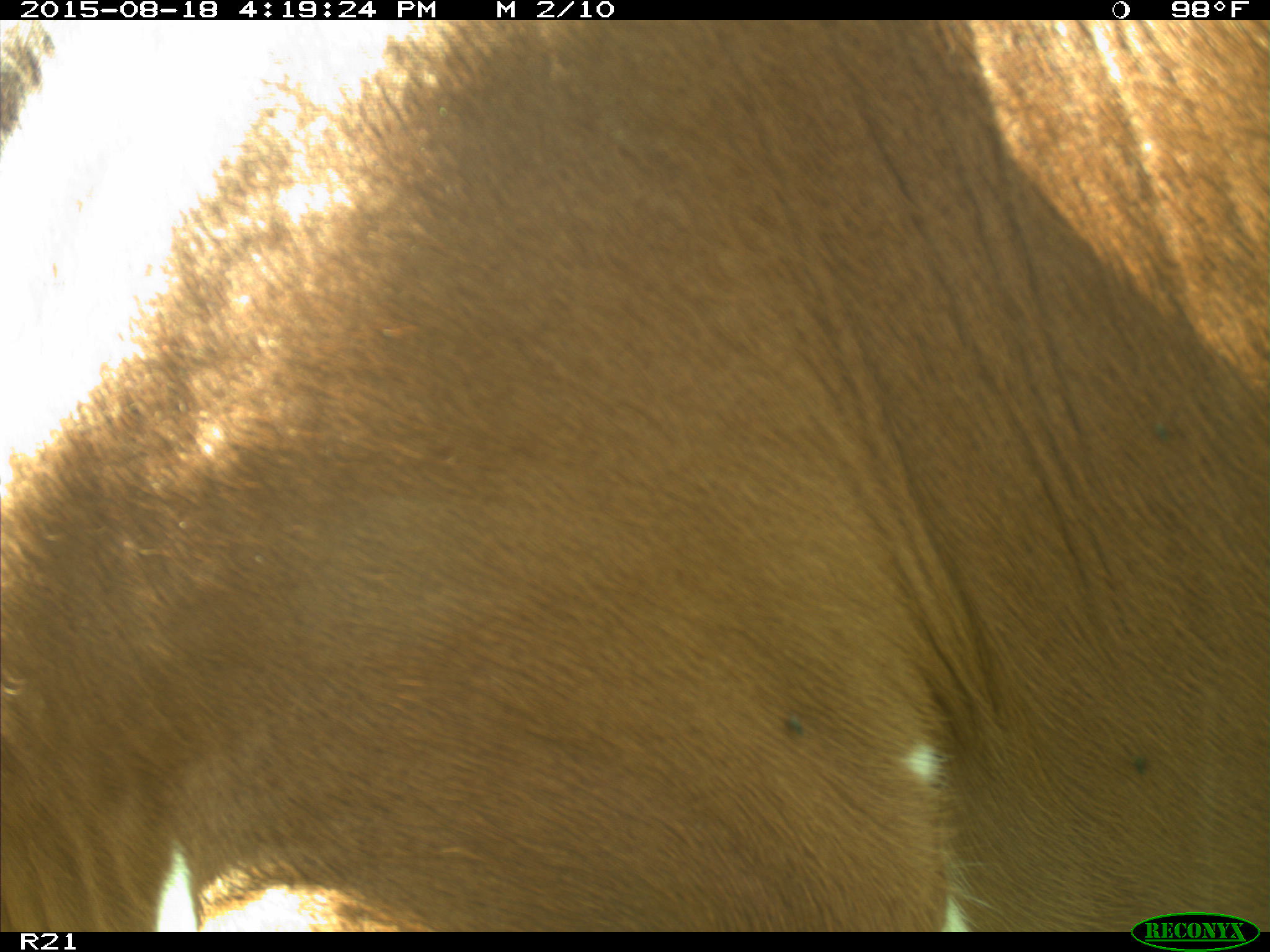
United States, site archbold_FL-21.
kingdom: Animalia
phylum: Chordata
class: Mammalia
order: Artiodactyla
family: Bovidae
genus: Bos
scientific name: Bos taurus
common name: domestic cow